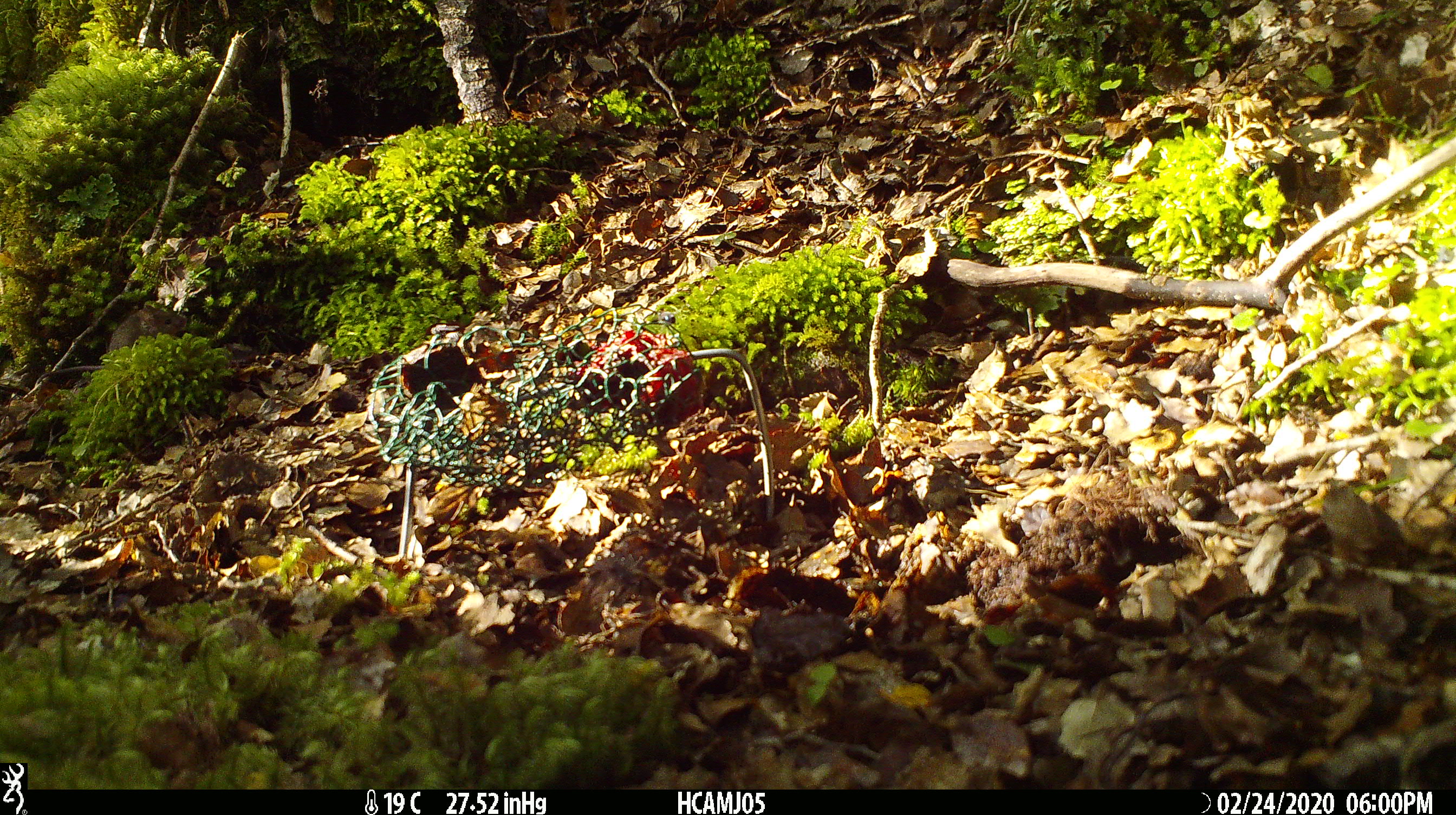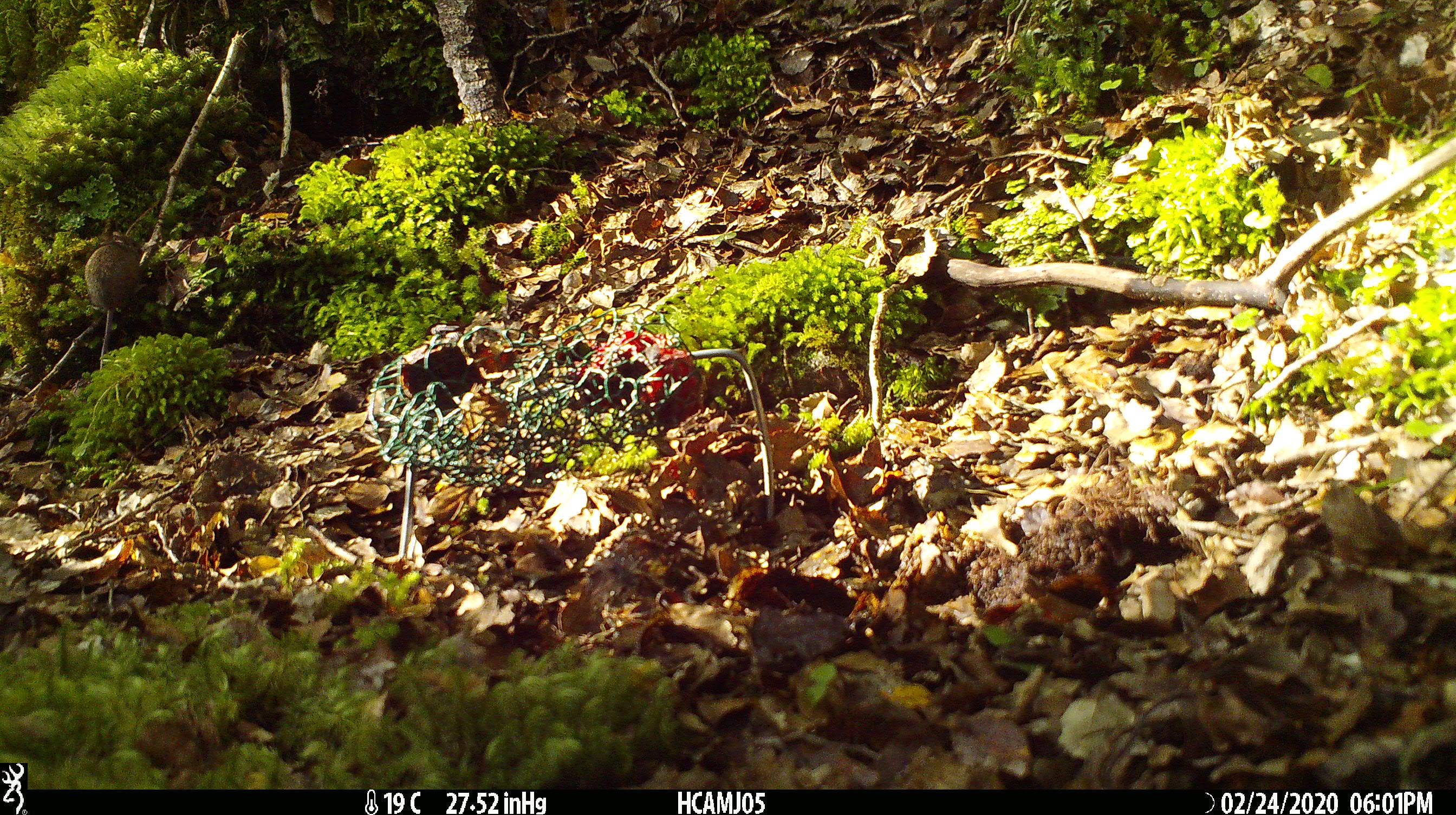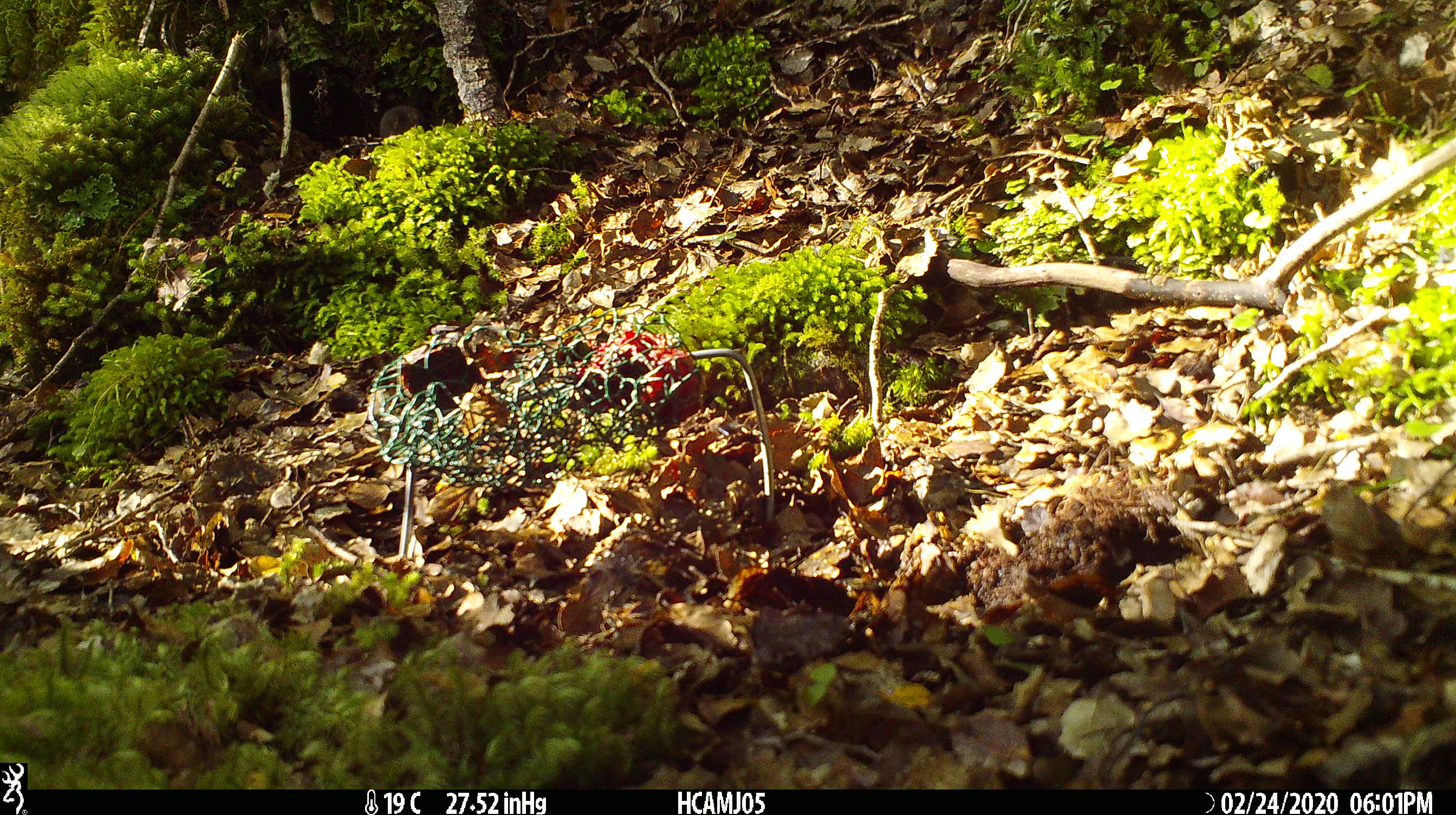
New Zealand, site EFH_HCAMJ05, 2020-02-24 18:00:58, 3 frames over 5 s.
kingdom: Animalia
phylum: Chordata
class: Mammalia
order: Rodentia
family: Muridae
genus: Mus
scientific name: Mus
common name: mouse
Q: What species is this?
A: Mouse (Mus).